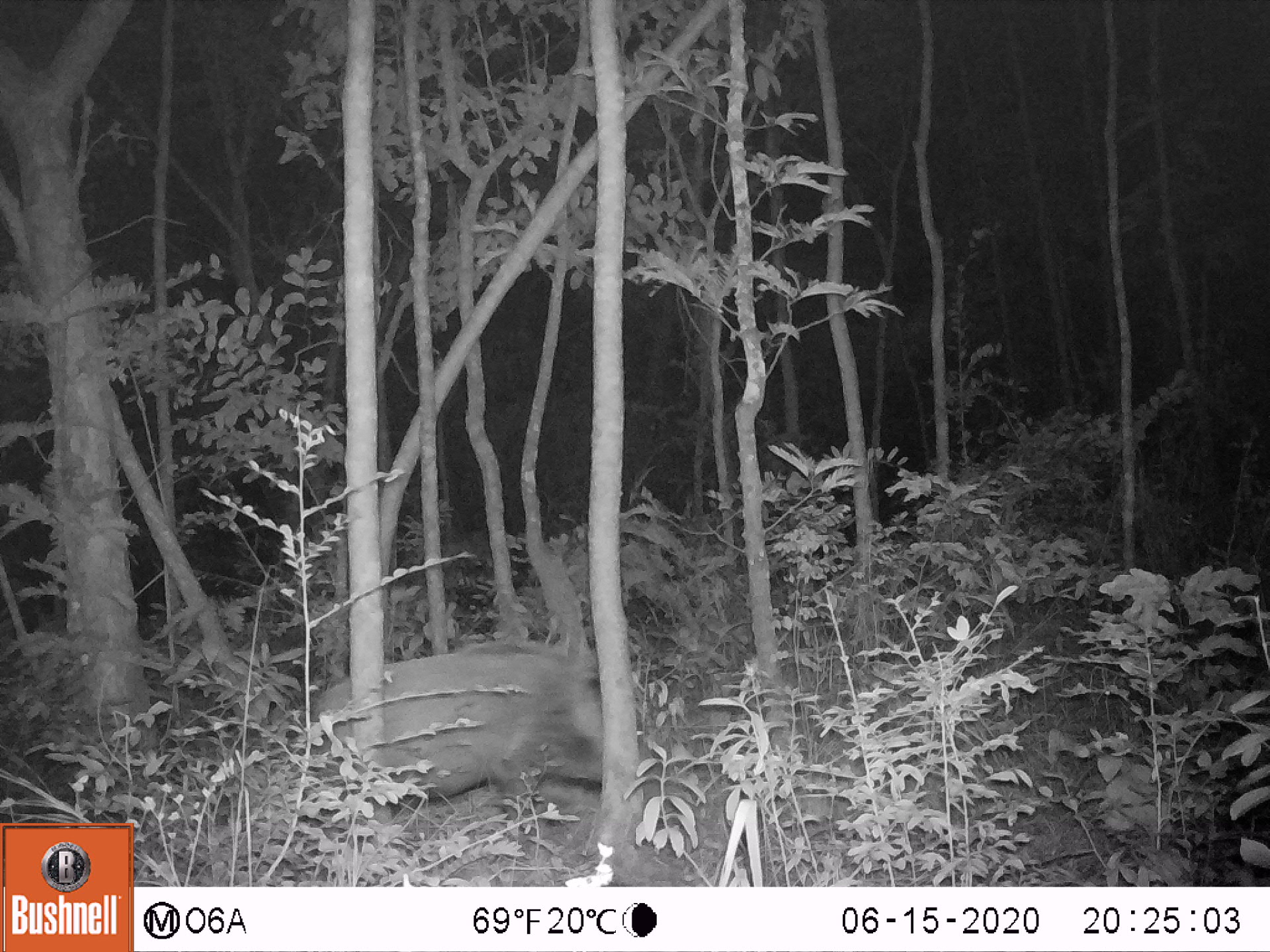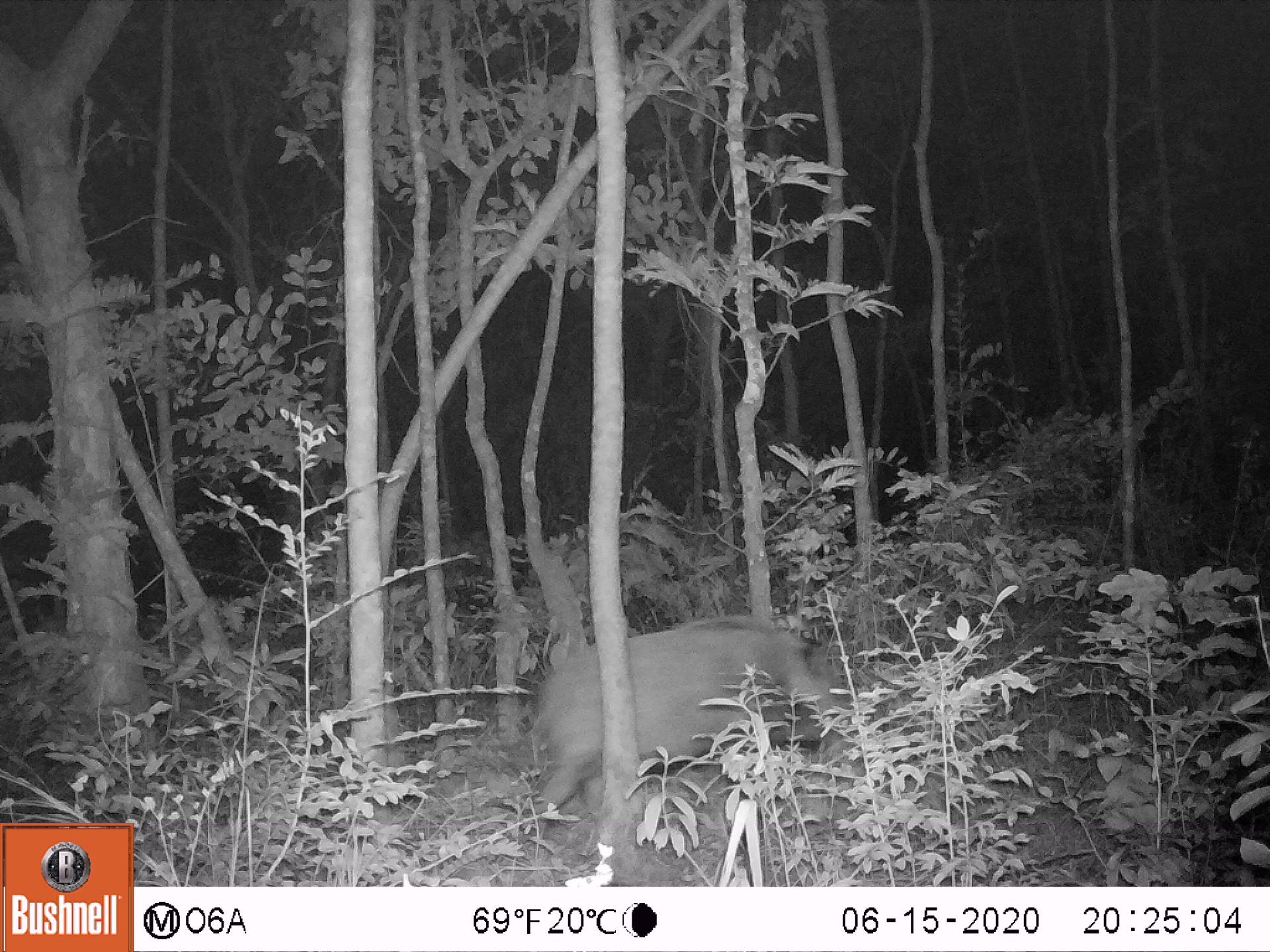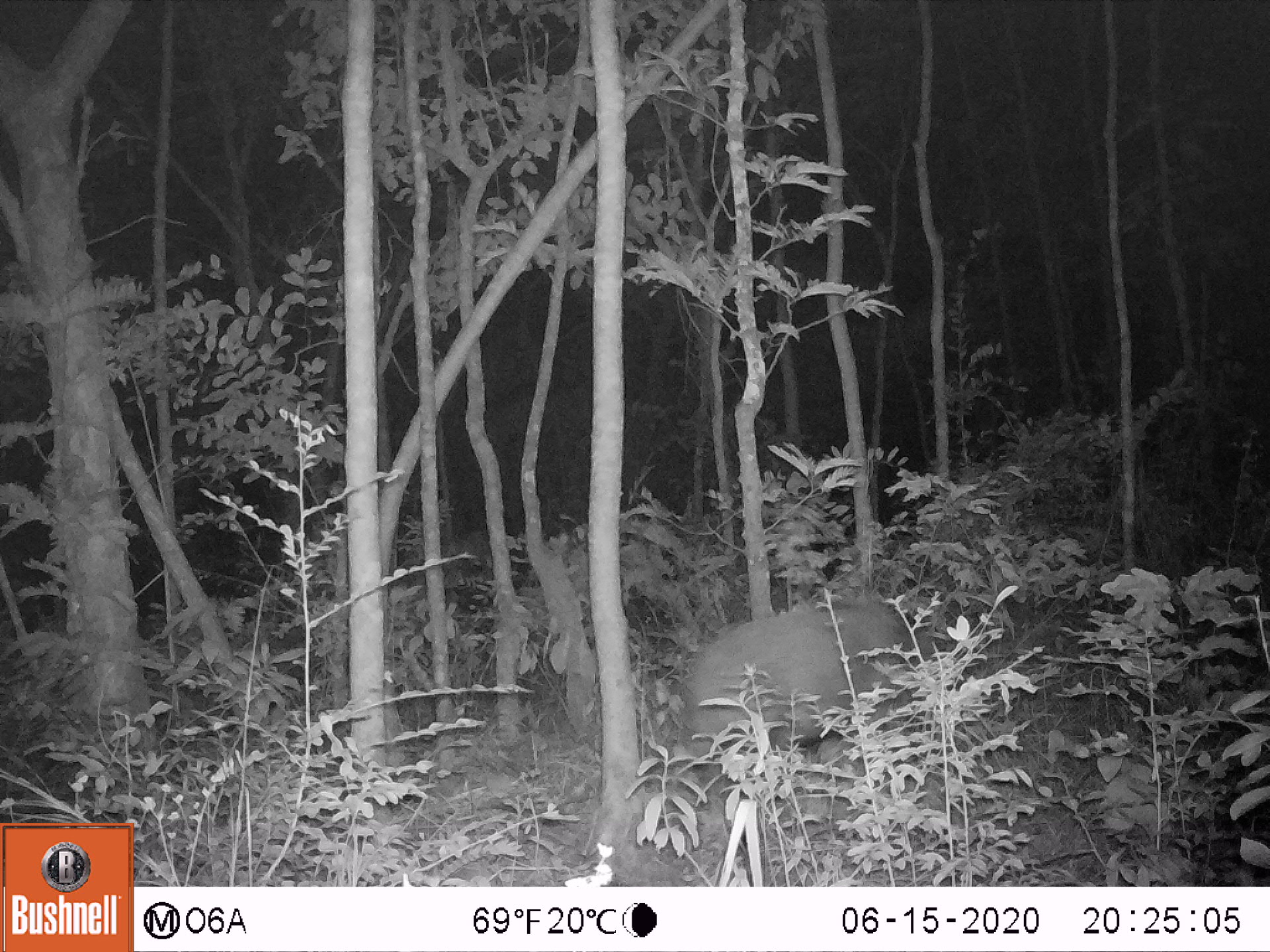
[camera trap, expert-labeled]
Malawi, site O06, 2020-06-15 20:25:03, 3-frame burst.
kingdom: Animalia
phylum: Chordata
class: Mammalia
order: Artiodactyla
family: Suidae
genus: Potamochoerus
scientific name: Potamochoerus larvatus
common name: bushpig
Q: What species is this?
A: Bushpig (Potamochoerus larvatus).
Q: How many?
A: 1.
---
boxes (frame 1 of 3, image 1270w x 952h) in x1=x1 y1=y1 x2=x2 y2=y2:
bushpig: x1=296 y1=638 x2=621 y2=828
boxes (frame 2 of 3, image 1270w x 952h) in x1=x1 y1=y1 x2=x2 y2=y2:
bushpig: x1=514 y1=610 x2=844 y2=841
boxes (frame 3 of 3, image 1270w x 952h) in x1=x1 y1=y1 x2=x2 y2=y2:
bushpig: x1=679 y1=588 x2=937 y2=795